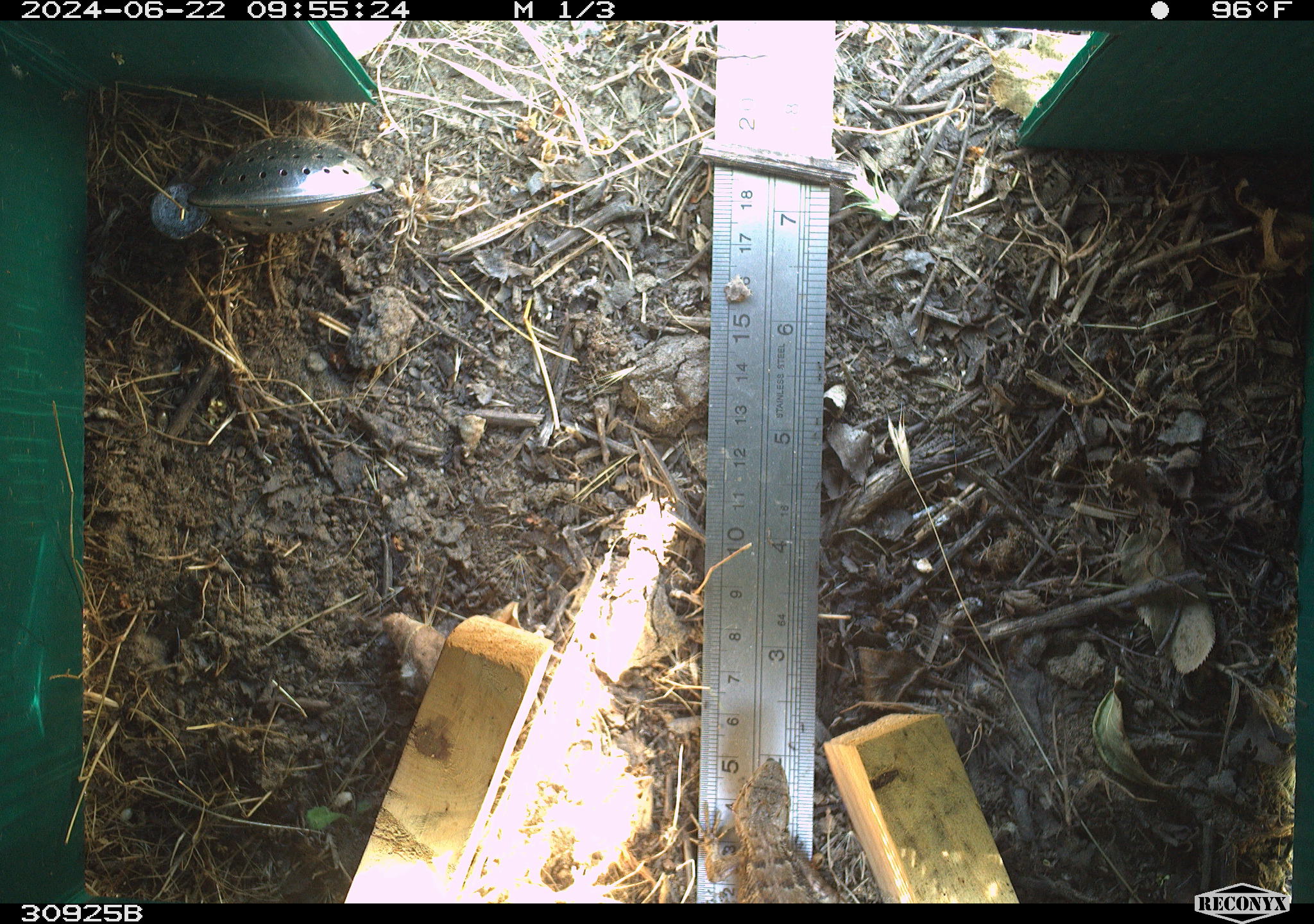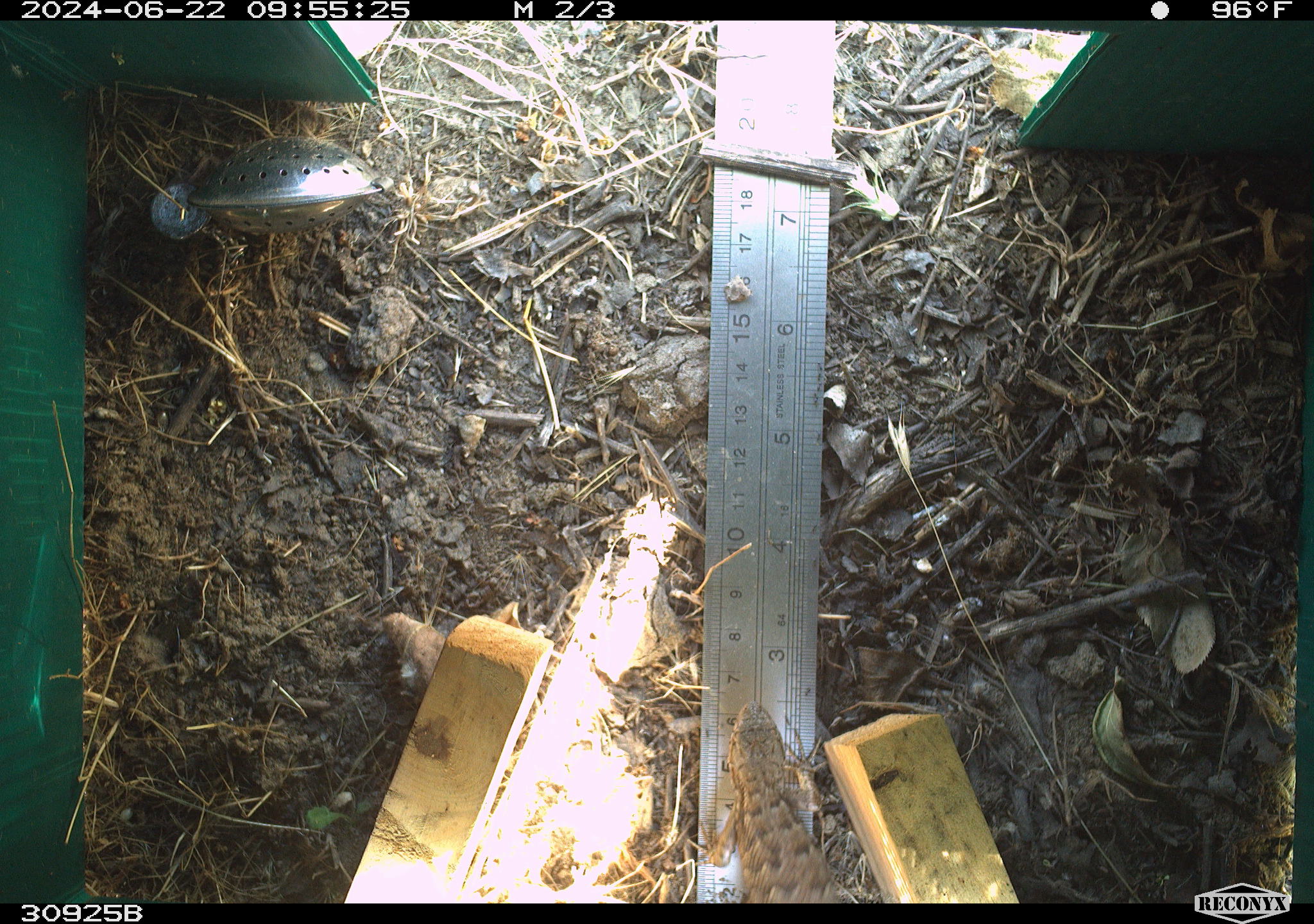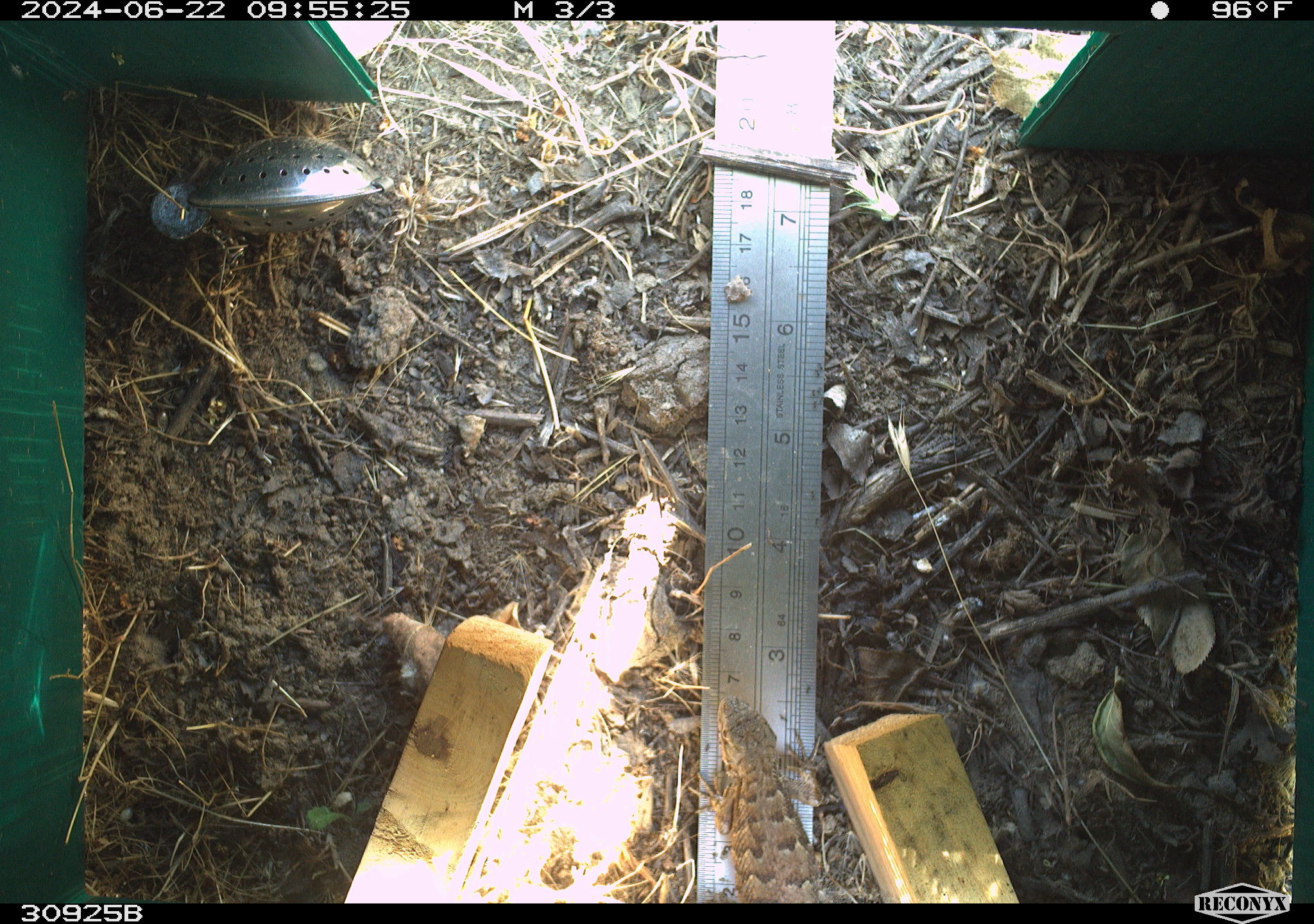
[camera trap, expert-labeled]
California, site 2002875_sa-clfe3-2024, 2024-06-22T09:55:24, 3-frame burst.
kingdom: Animalia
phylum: Chordata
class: Reptilia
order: Squamata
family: Phrynosomatidae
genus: Sceloporus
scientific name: Sceloporus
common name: spiny lizards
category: sceloporus species